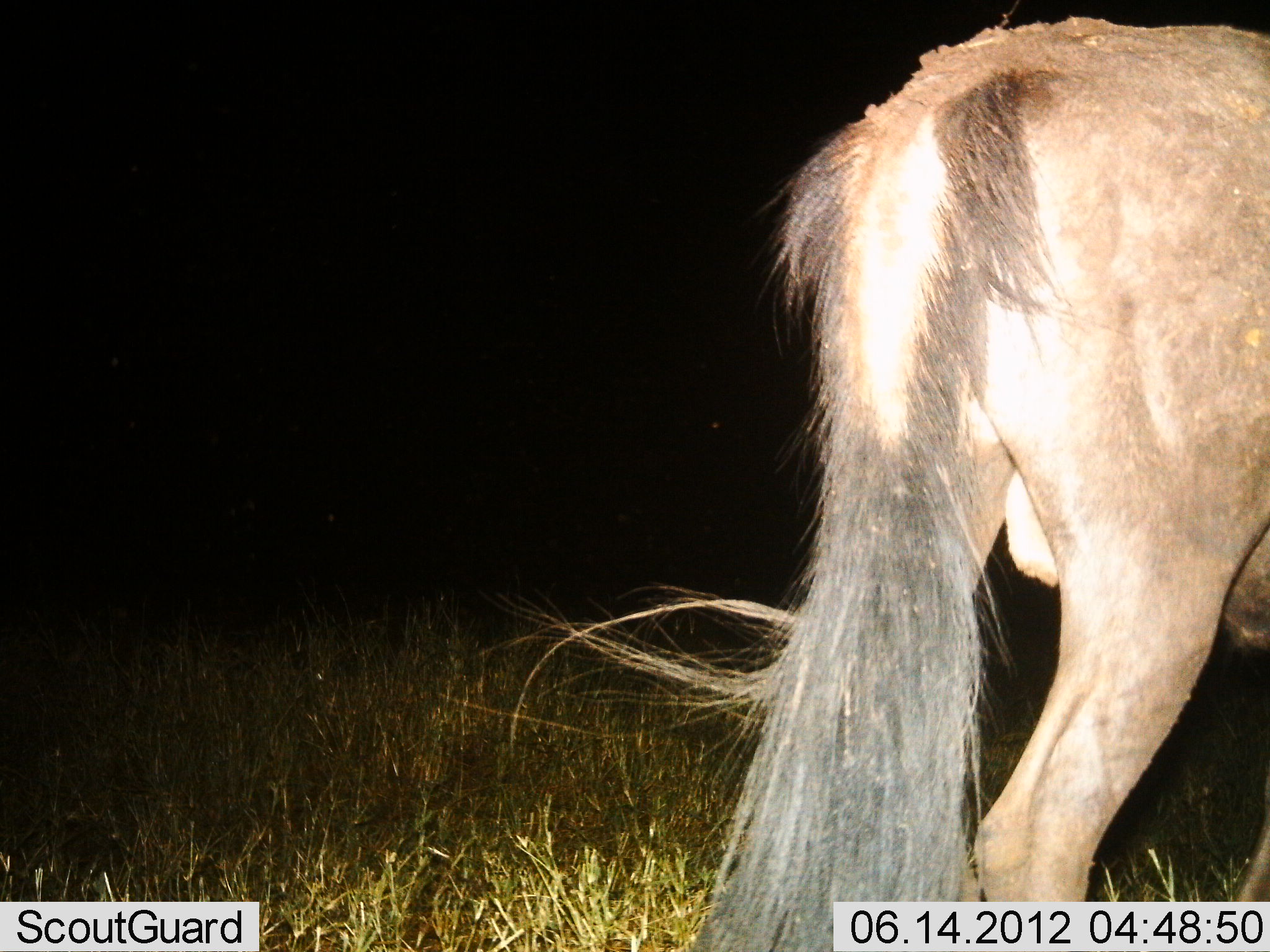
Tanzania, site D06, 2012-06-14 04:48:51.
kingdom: Animalia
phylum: Chordata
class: Mammalia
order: Artiodactyla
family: Bovidae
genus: Connochaetes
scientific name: Connochaetes taurinus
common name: blue wildebeest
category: wildebeest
Wildebeest (blue wildebeest) (Connochaetes taurinus), count 1. Behavior (volunteer vote fractions): standing 80%, resting 0%, moving 20%, interacting 0%. Young present (vote fraction): 0%. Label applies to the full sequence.